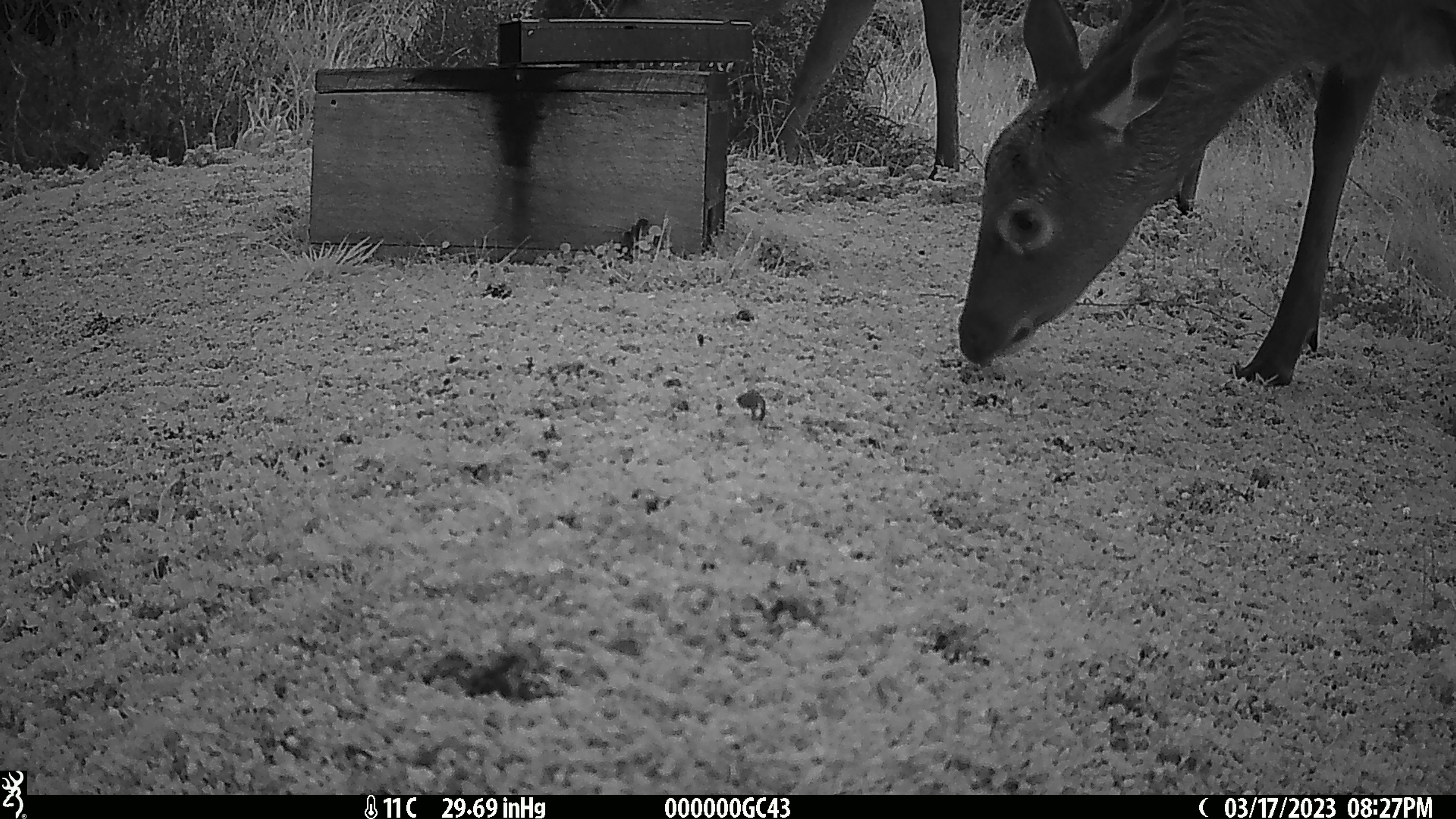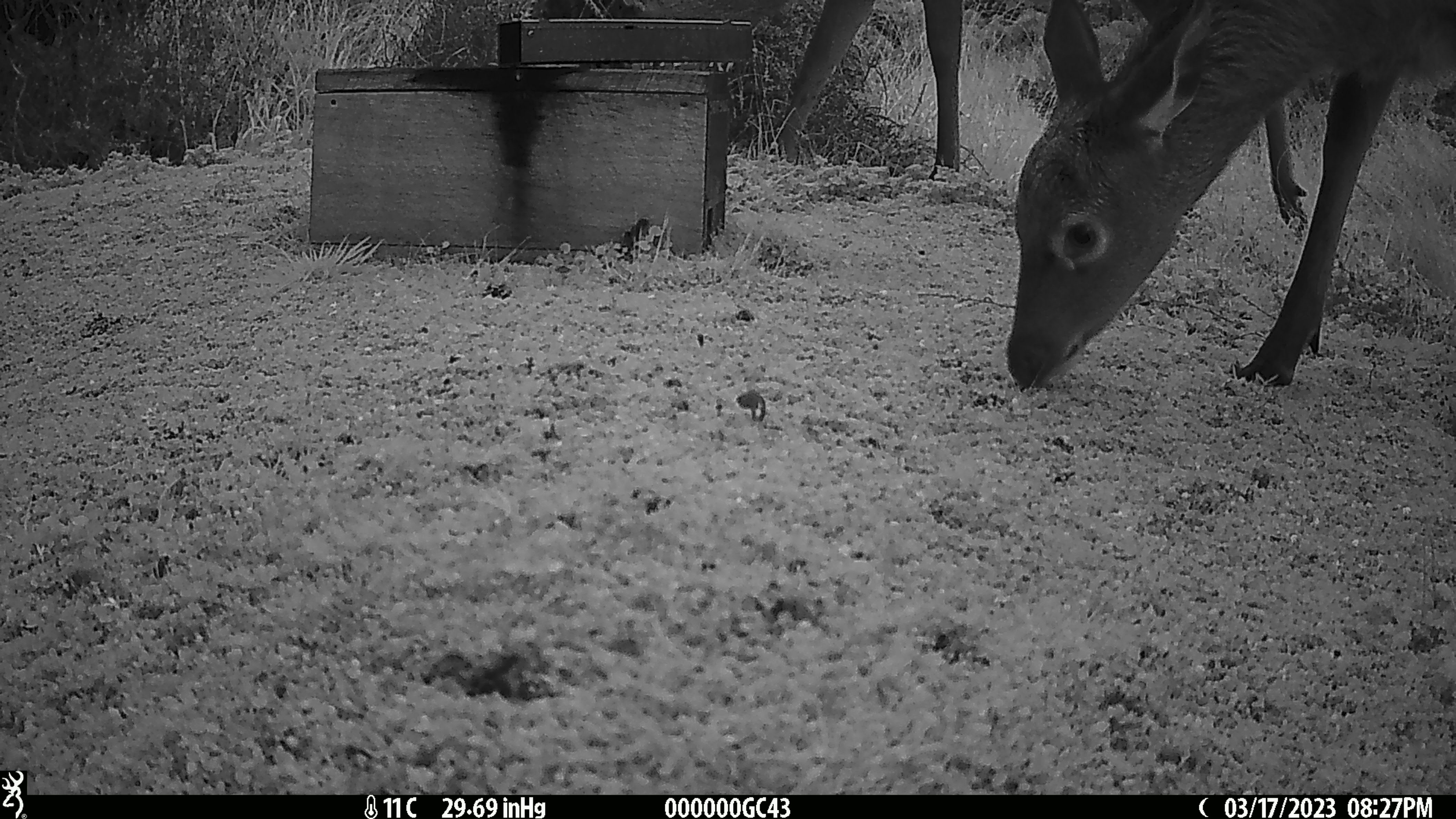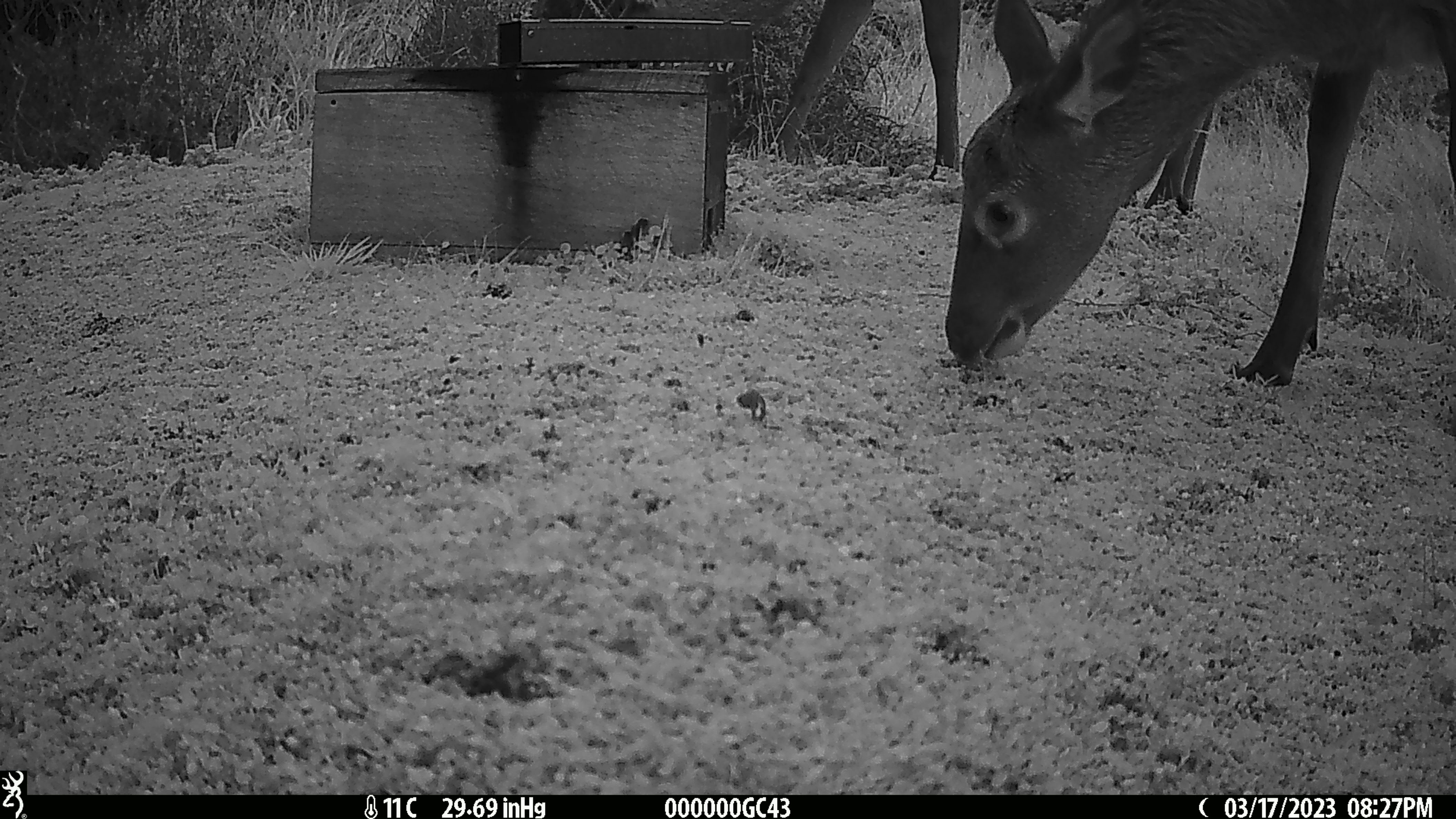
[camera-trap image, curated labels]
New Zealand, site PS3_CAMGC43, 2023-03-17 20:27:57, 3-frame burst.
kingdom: Animalia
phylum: Chordata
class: Mammalia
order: Artiodactyla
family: Cervidae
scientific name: Cervidae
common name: deer